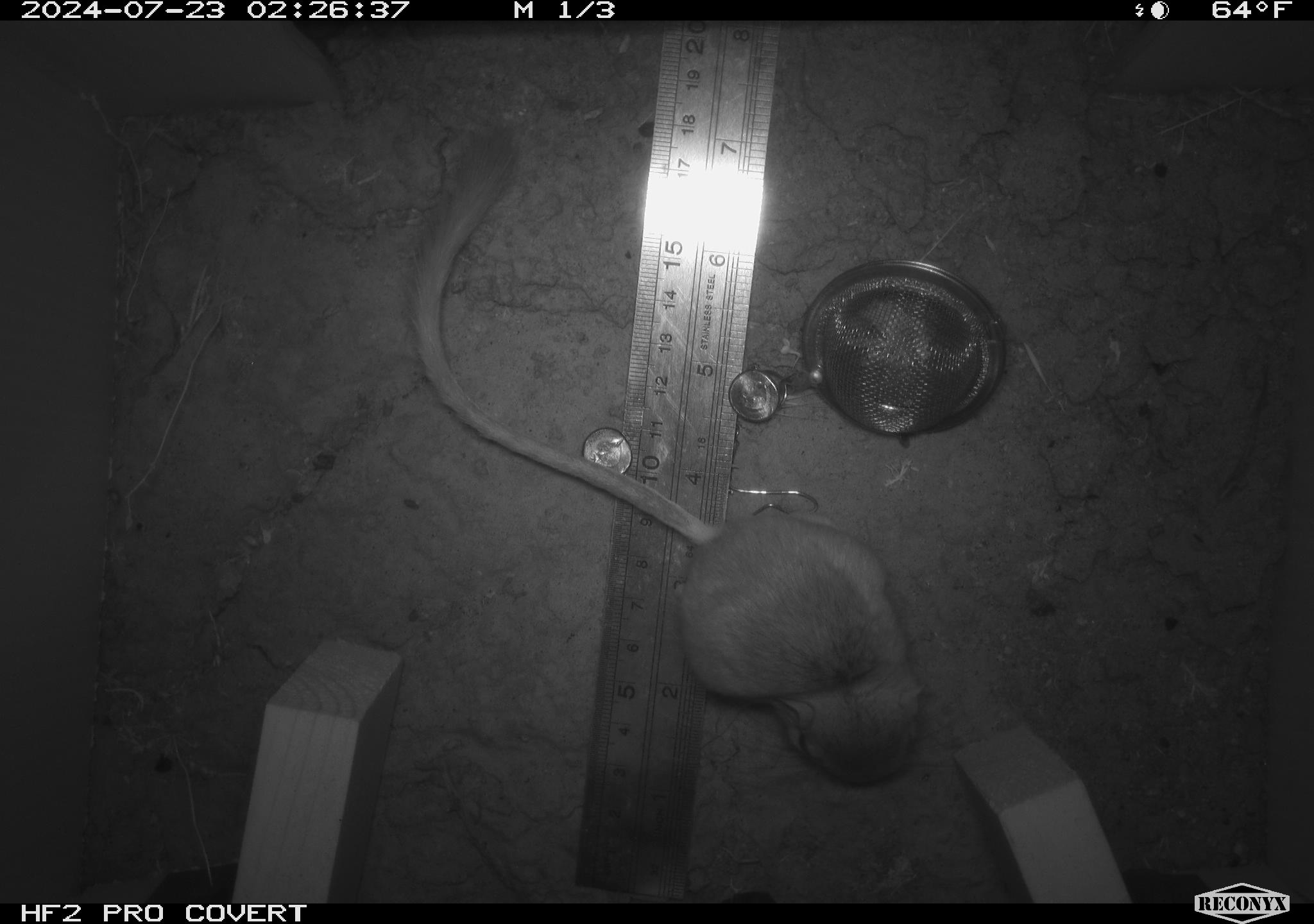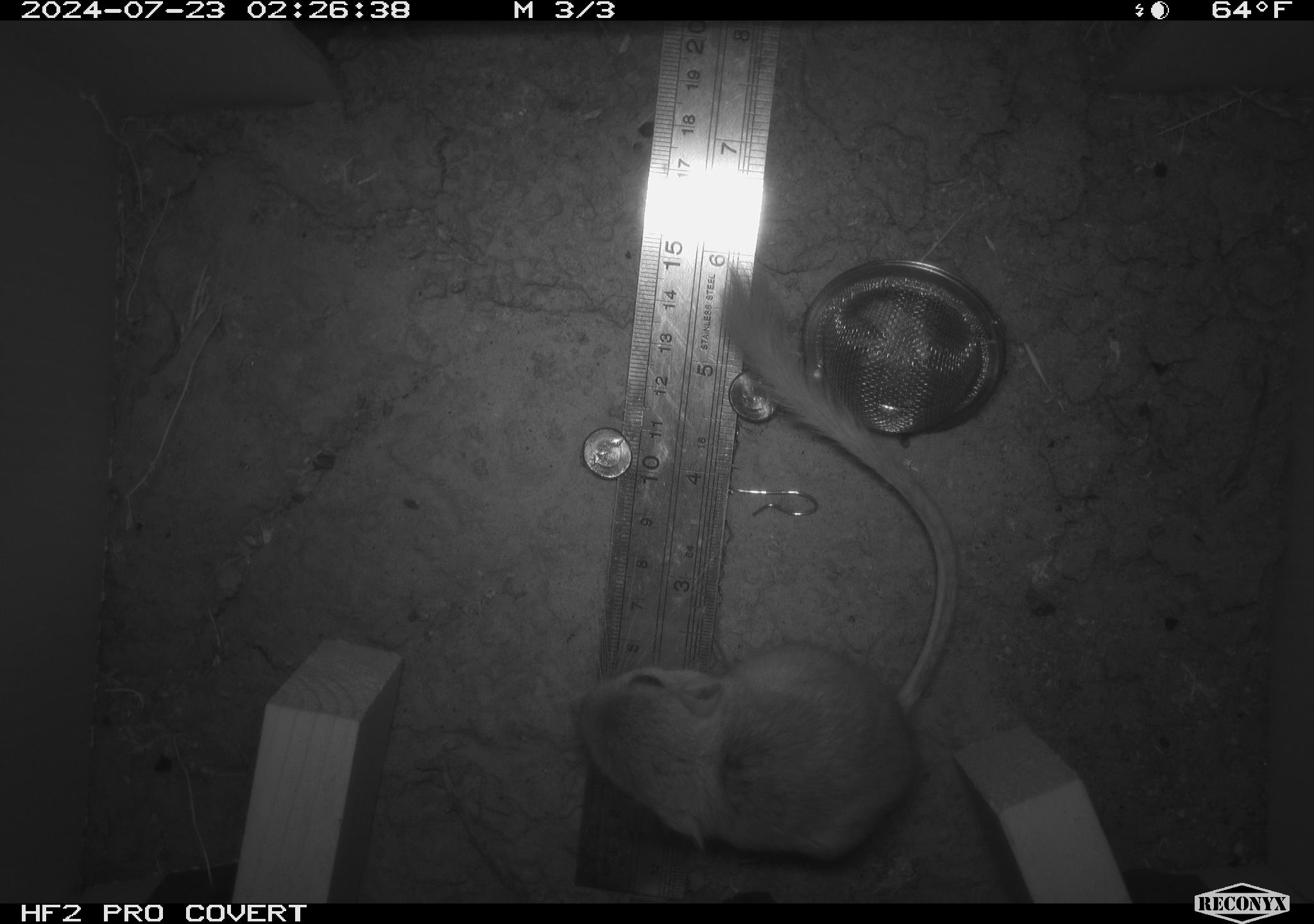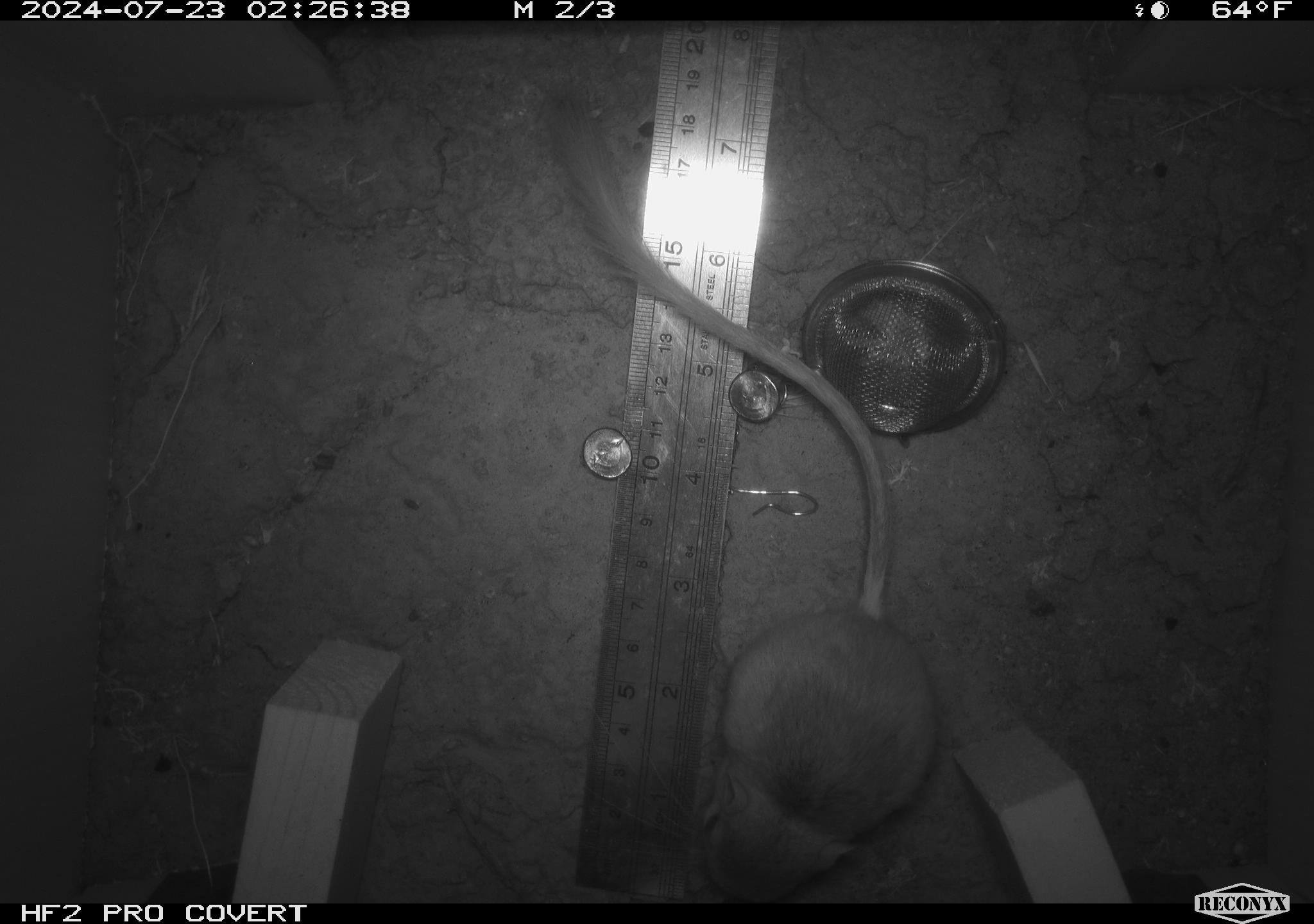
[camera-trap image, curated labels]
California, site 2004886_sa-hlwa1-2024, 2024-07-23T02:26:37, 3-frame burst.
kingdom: Animalia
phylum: Chordata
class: Mammalia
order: Rodentia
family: Heteromyidae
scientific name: Heteromyidae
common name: kangaroo rats and pocket mice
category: heteromyidae family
Heteromyidae family (kangaroo rats and pocket mice) (Heteromyidae).